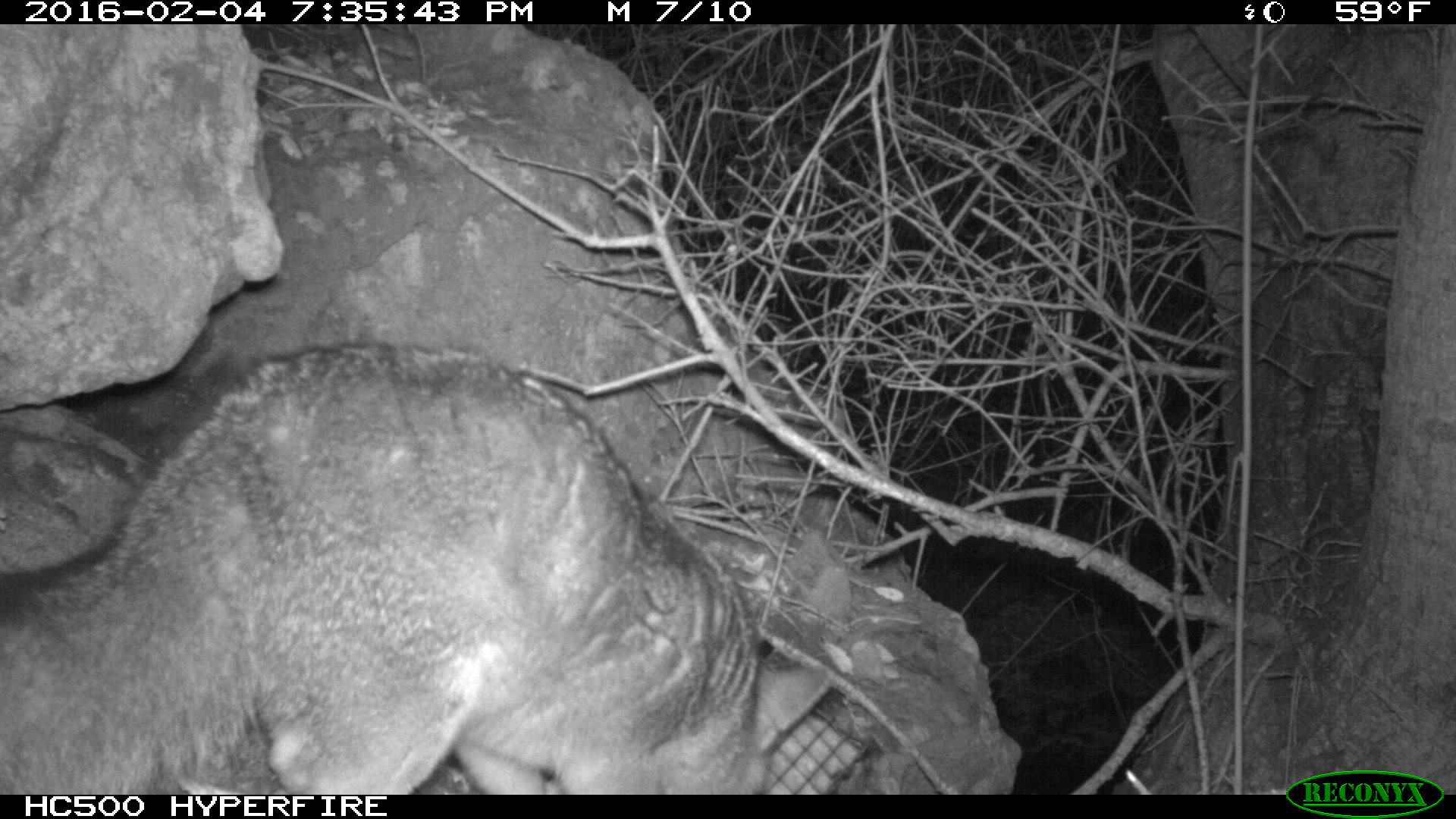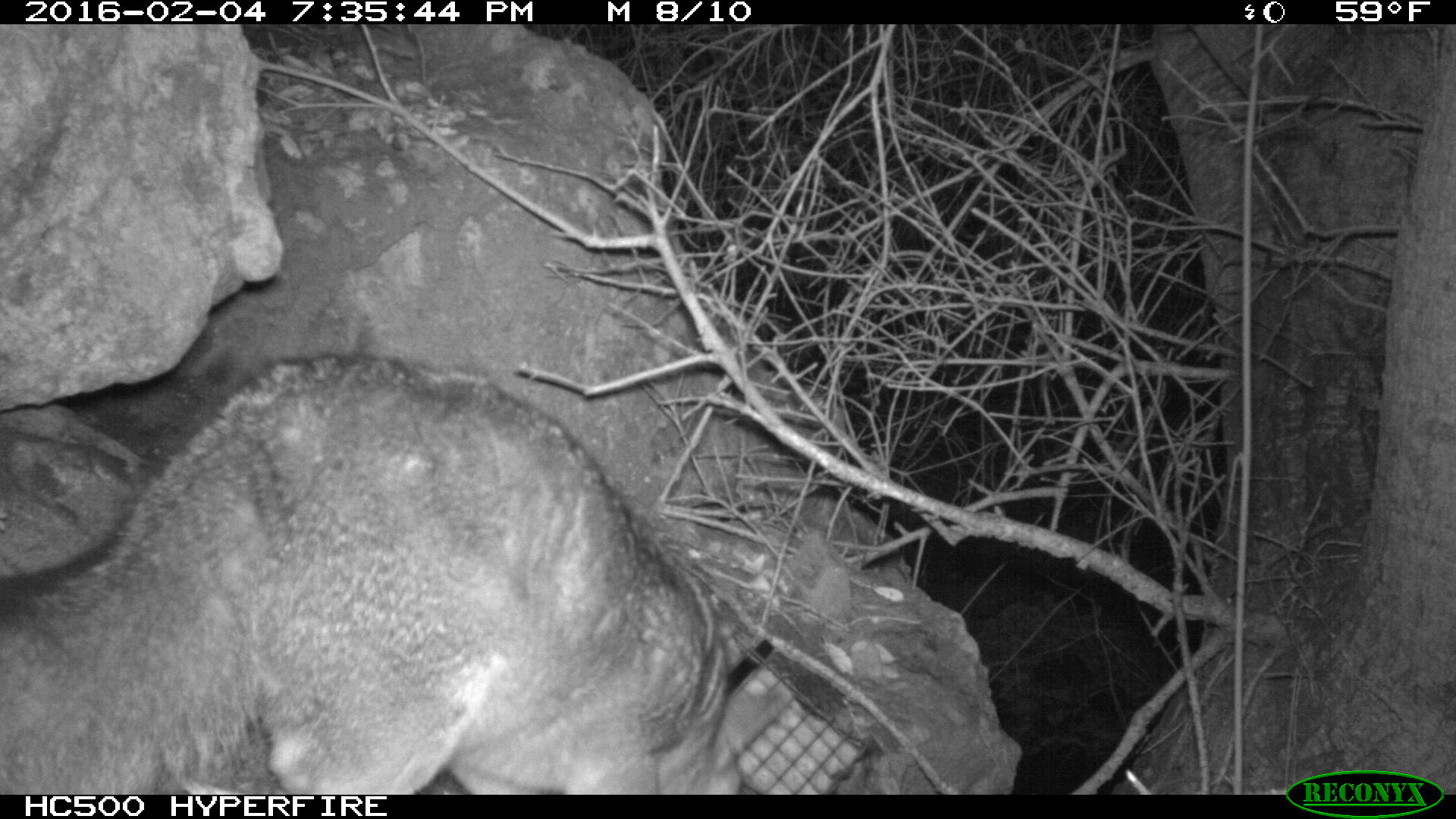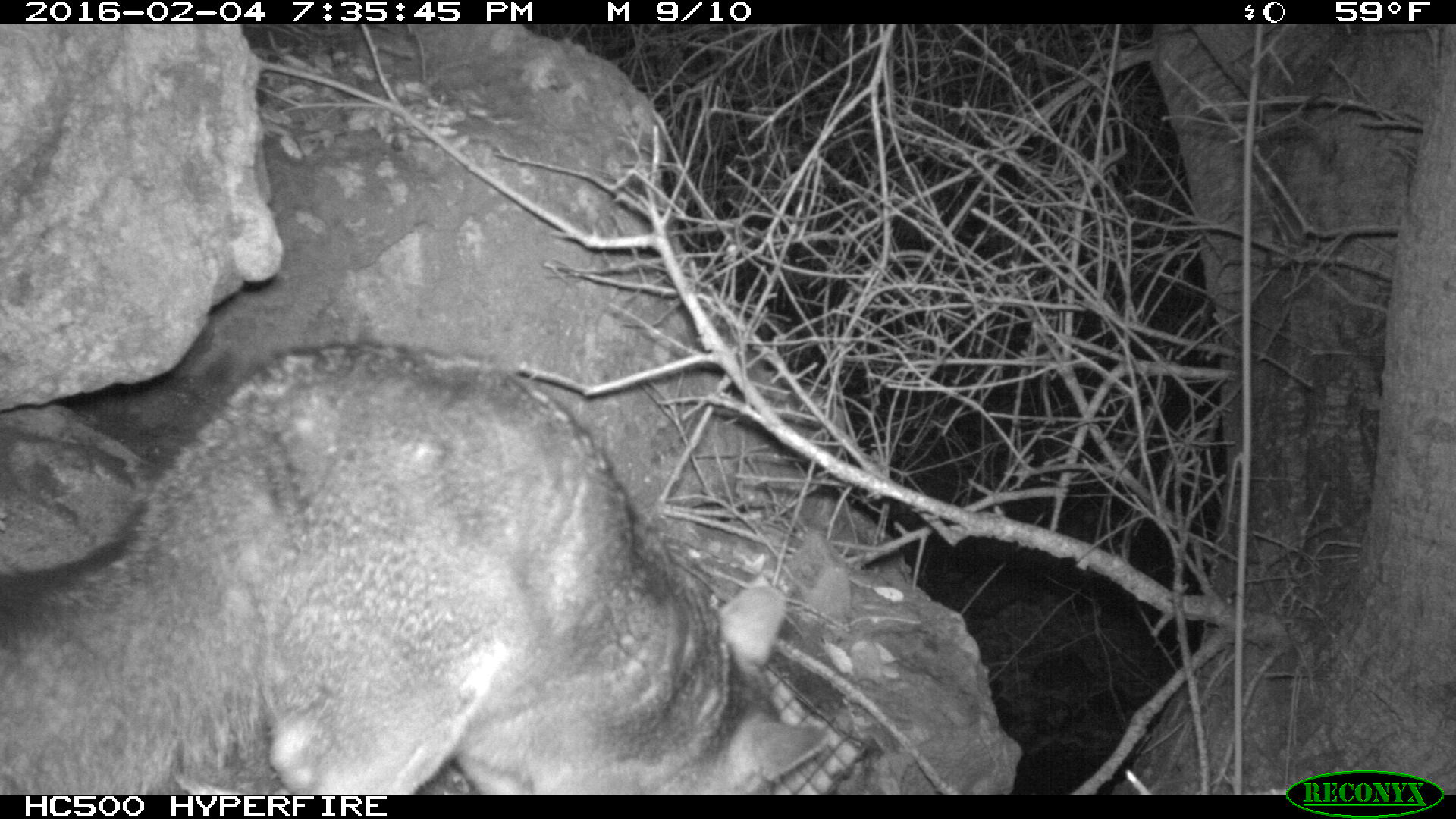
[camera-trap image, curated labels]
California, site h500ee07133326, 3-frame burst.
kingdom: Animalia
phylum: Chordata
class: Mammalia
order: Carnivora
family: Canidae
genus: Urocyon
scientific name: Urocyon littoralis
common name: island fox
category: fox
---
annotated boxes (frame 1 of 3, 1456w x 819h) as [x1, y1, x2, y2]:
fox: [0, 342, 840, 794]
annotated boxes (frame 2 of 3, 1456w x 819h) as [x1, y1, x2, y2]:
fox: [0, 353, 745, 795]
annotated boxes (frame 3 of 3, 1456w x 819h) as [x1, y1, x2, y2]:
fox: [0, 341, 829, 793]